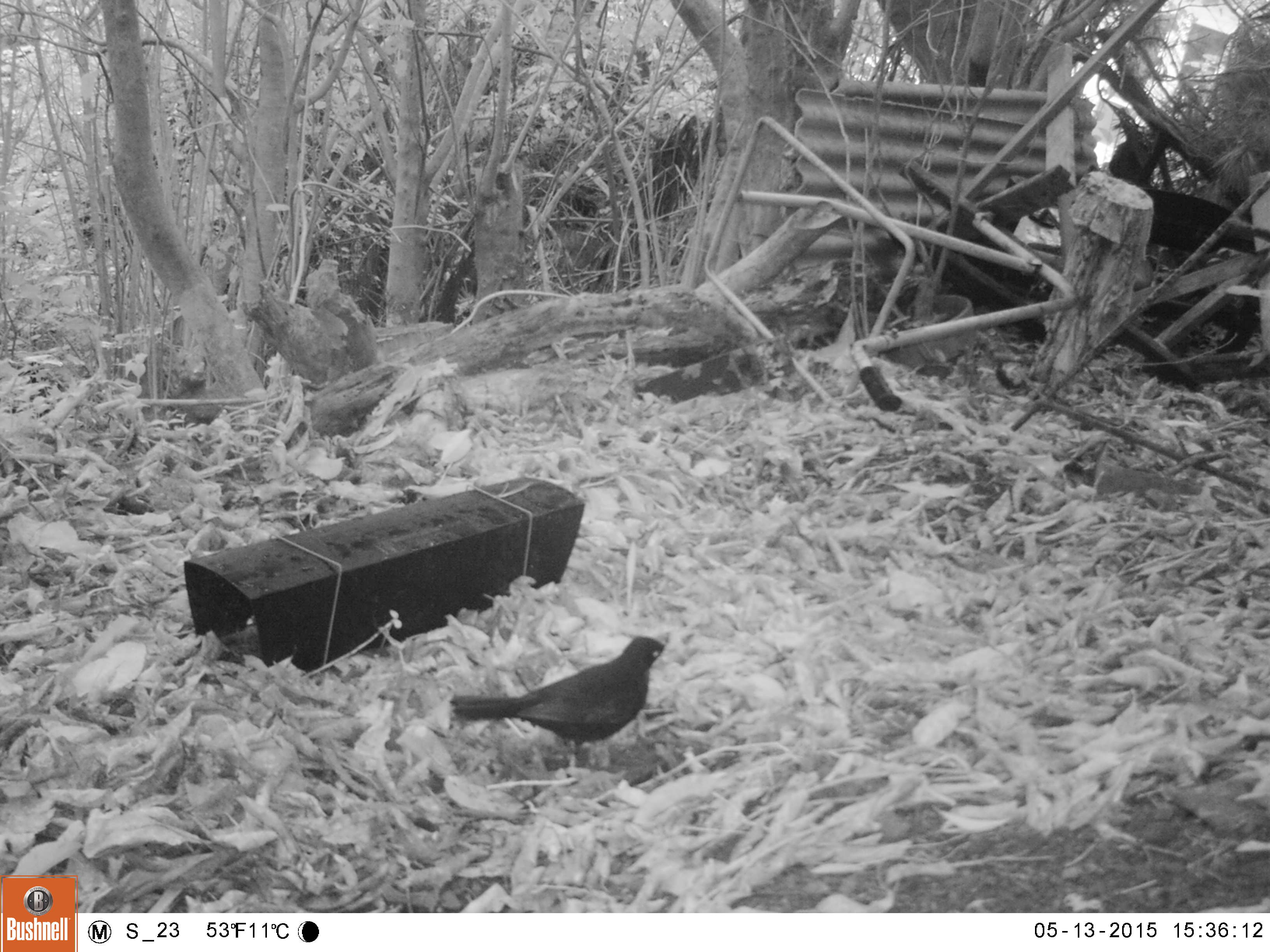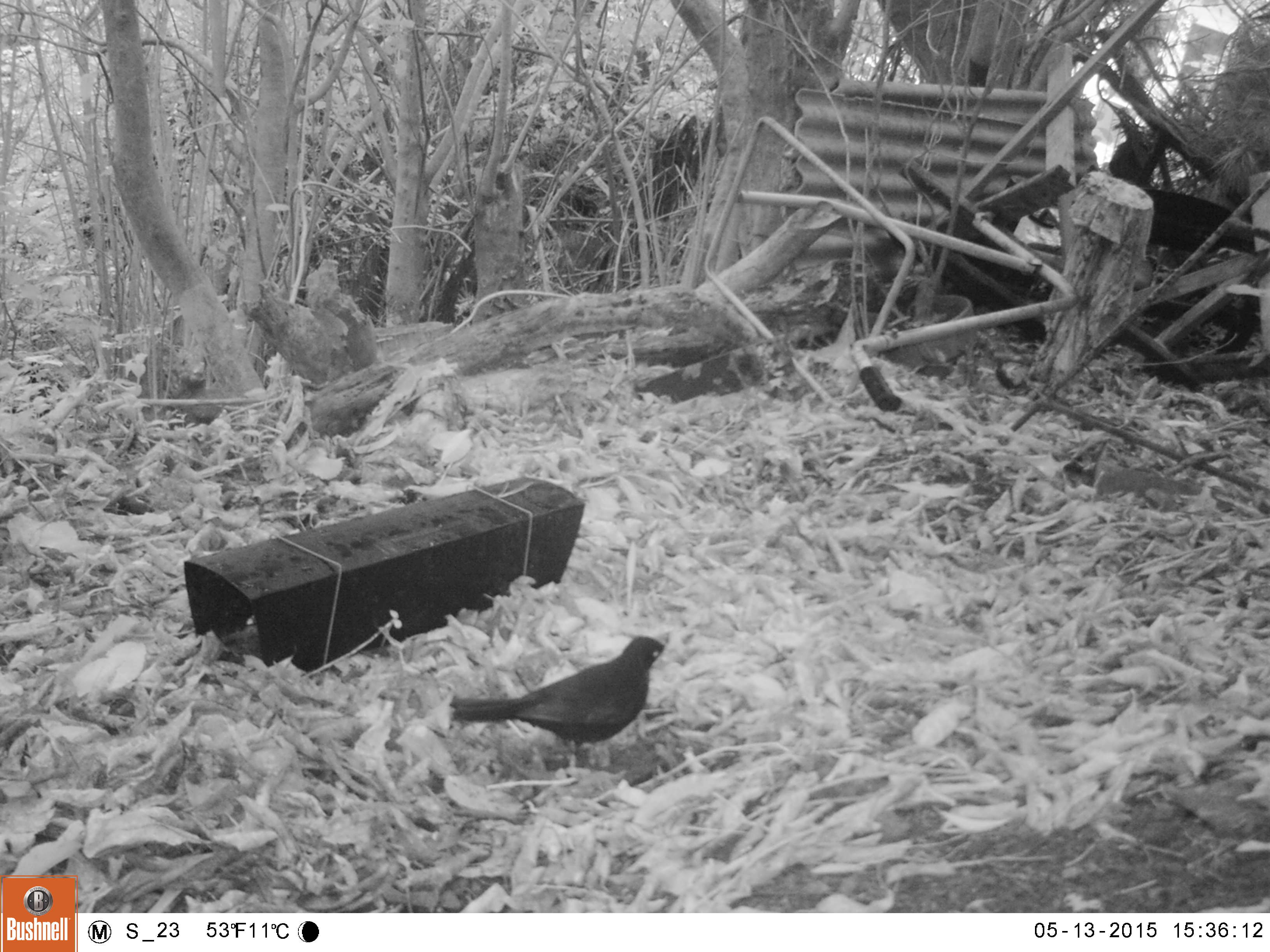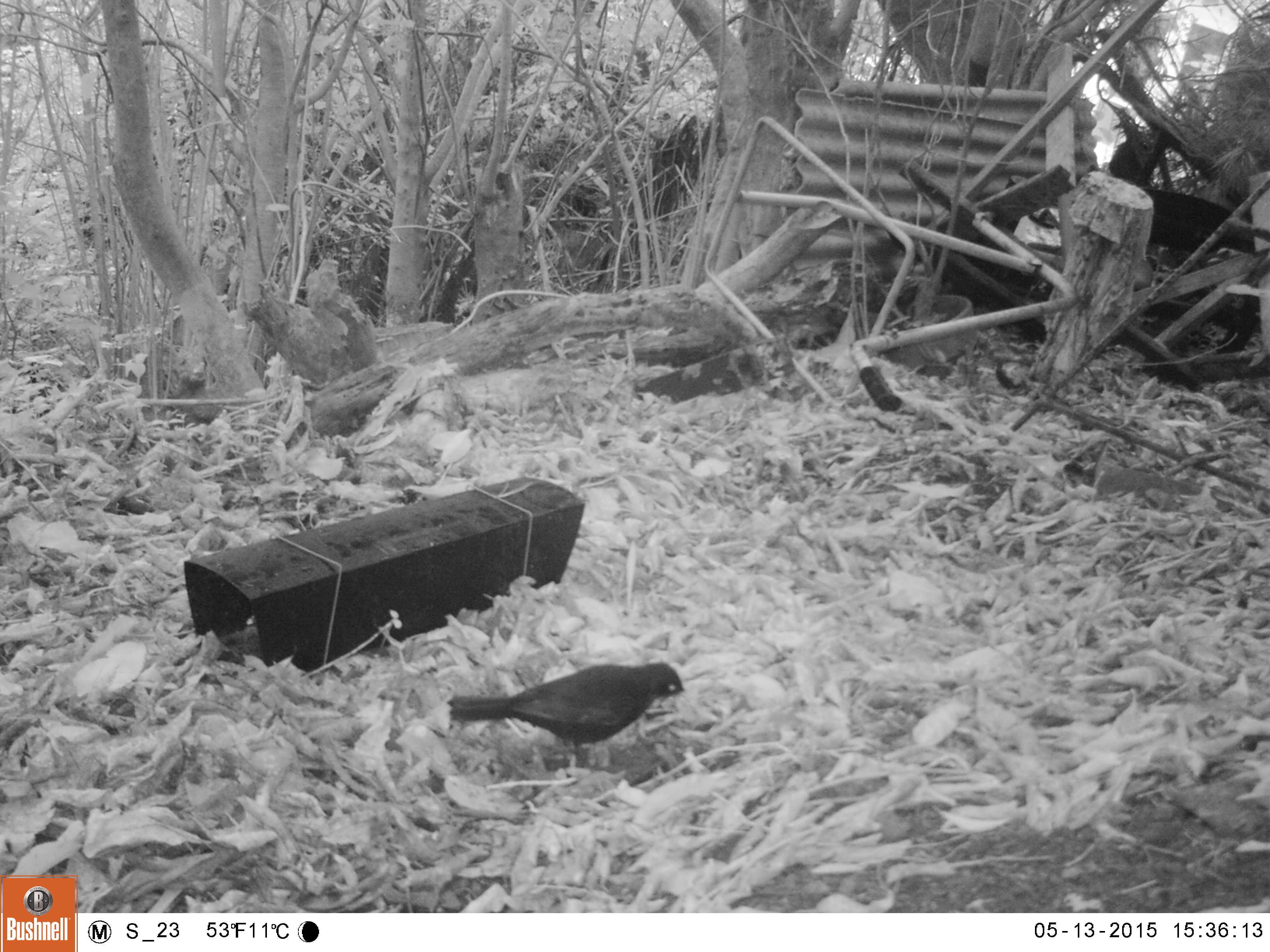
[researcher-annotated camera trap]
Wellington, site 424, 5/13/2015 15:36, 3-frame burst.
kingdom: Animalia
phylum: Chordata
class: Aves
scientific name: Aves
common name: bird